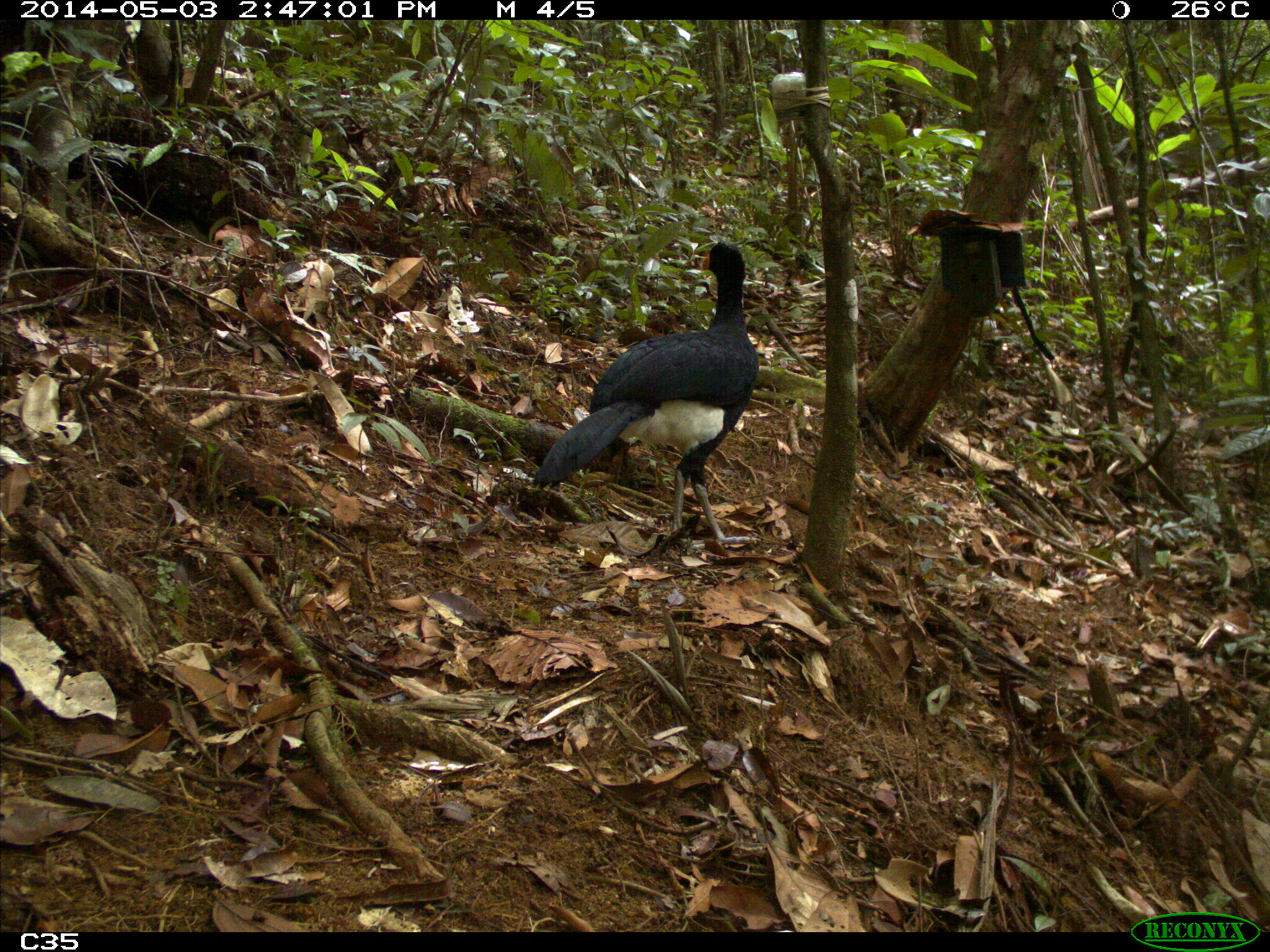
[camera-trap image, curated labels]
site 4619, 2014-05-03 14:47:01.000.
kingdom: Animalia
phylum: Chordata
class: Aves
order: Galliformes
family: Cracidae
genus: Crax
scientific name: Crax alector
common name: black curassow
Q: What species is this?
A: Crax alector (black curassow).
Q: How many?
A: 2.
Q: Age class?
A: Adult.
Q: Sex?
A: Female.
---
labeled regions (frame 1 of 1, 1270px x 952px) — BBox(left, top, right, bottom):
crax alector: BBox(528, 239, 761, 549)